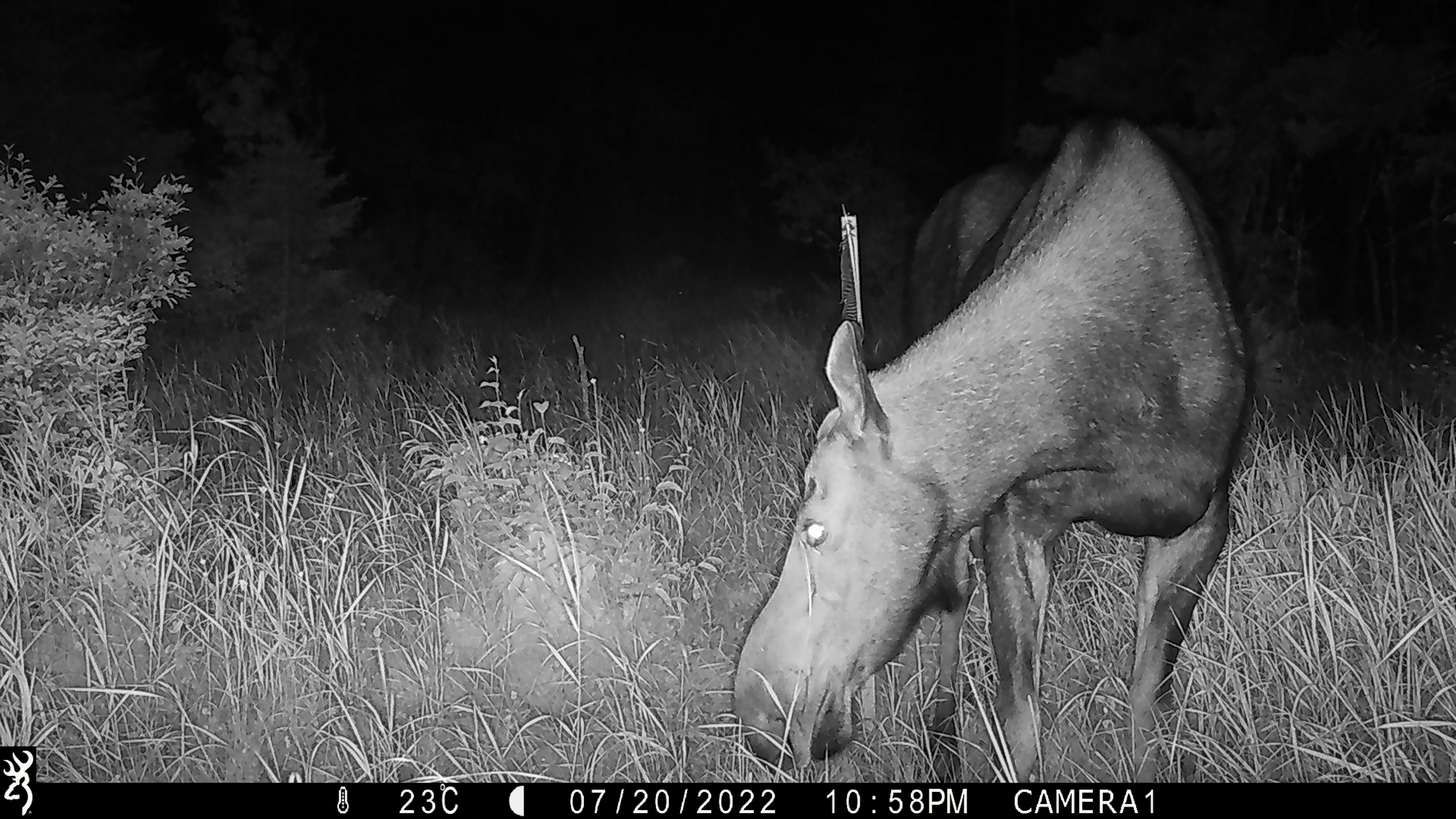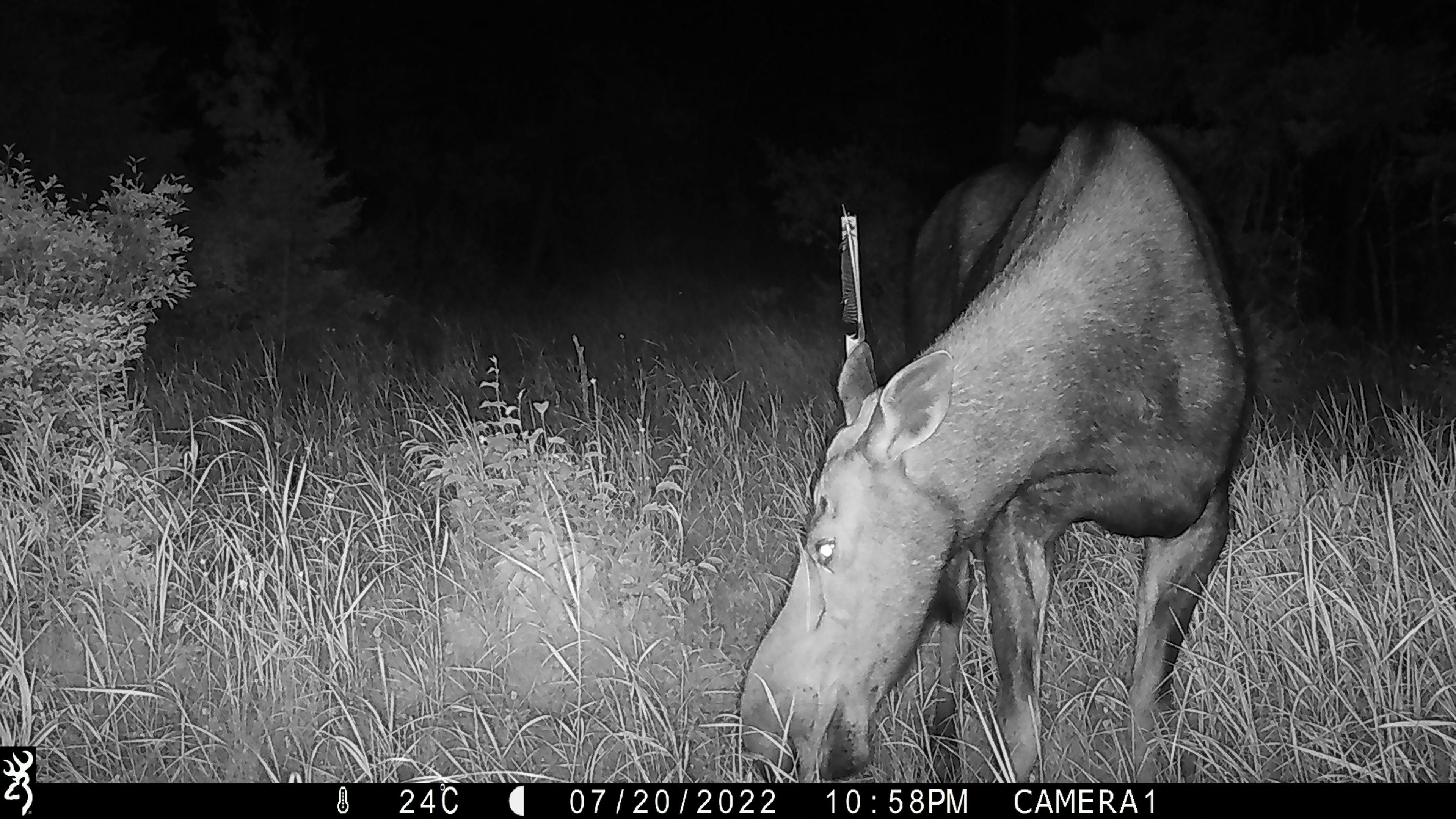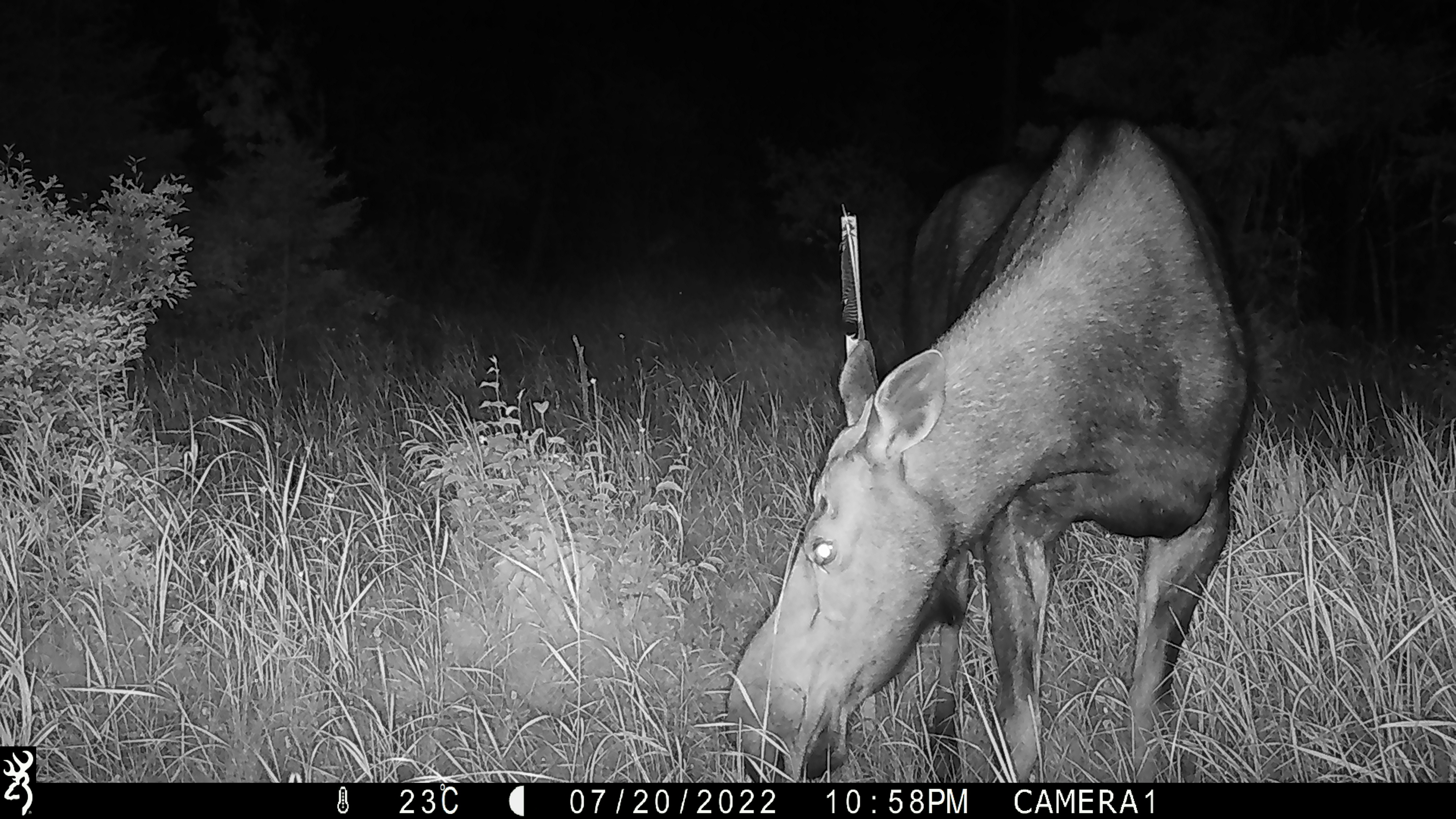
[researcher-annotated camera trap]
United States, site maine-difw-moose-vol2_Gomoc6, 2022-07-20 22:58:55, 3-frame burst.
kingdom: Animalia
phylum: Chordata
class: Mammalia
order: Artiodactyla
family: Cervidae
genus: Alces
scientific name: Alces alces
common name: moose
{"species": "moose (Alces alces)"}